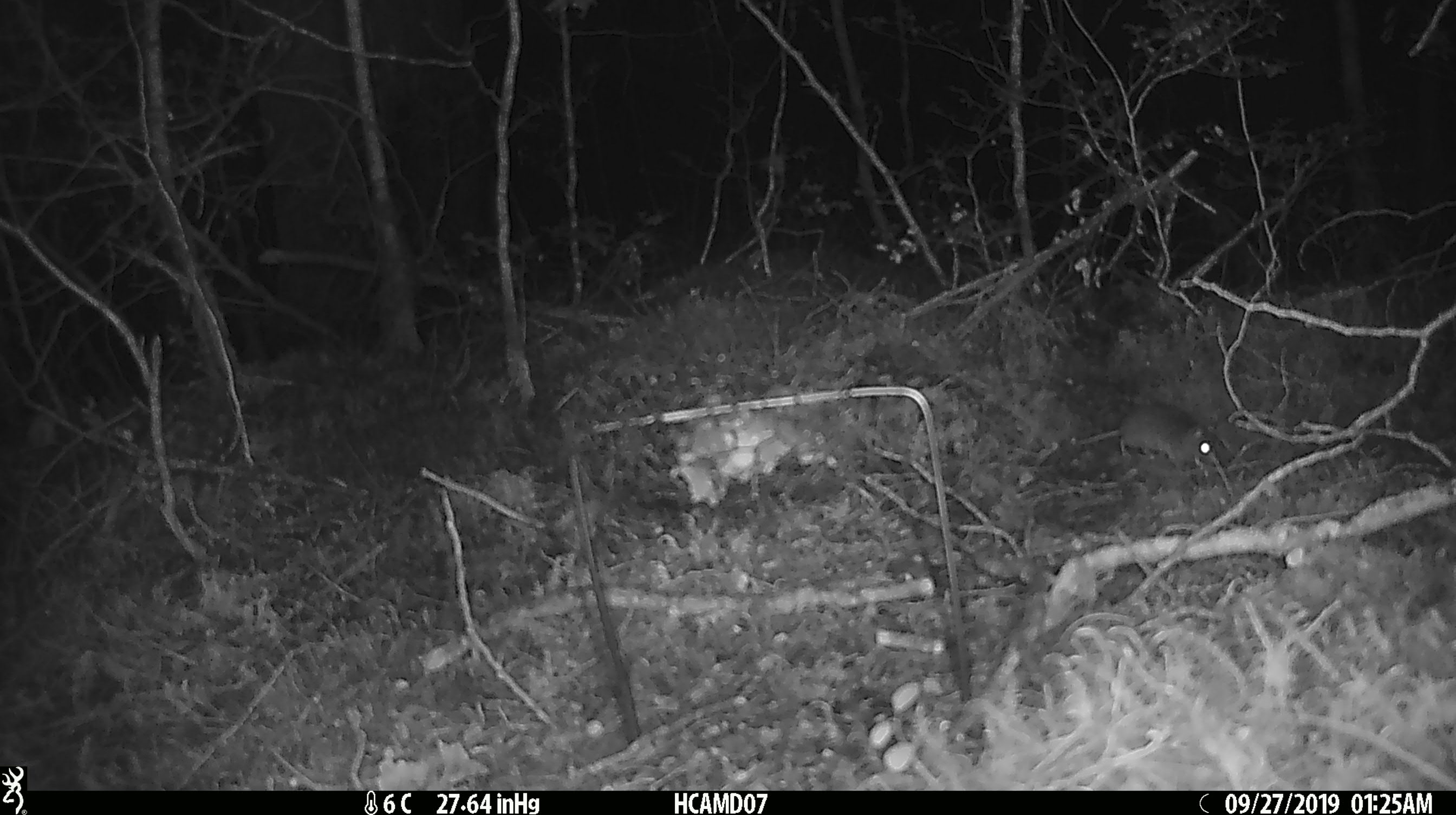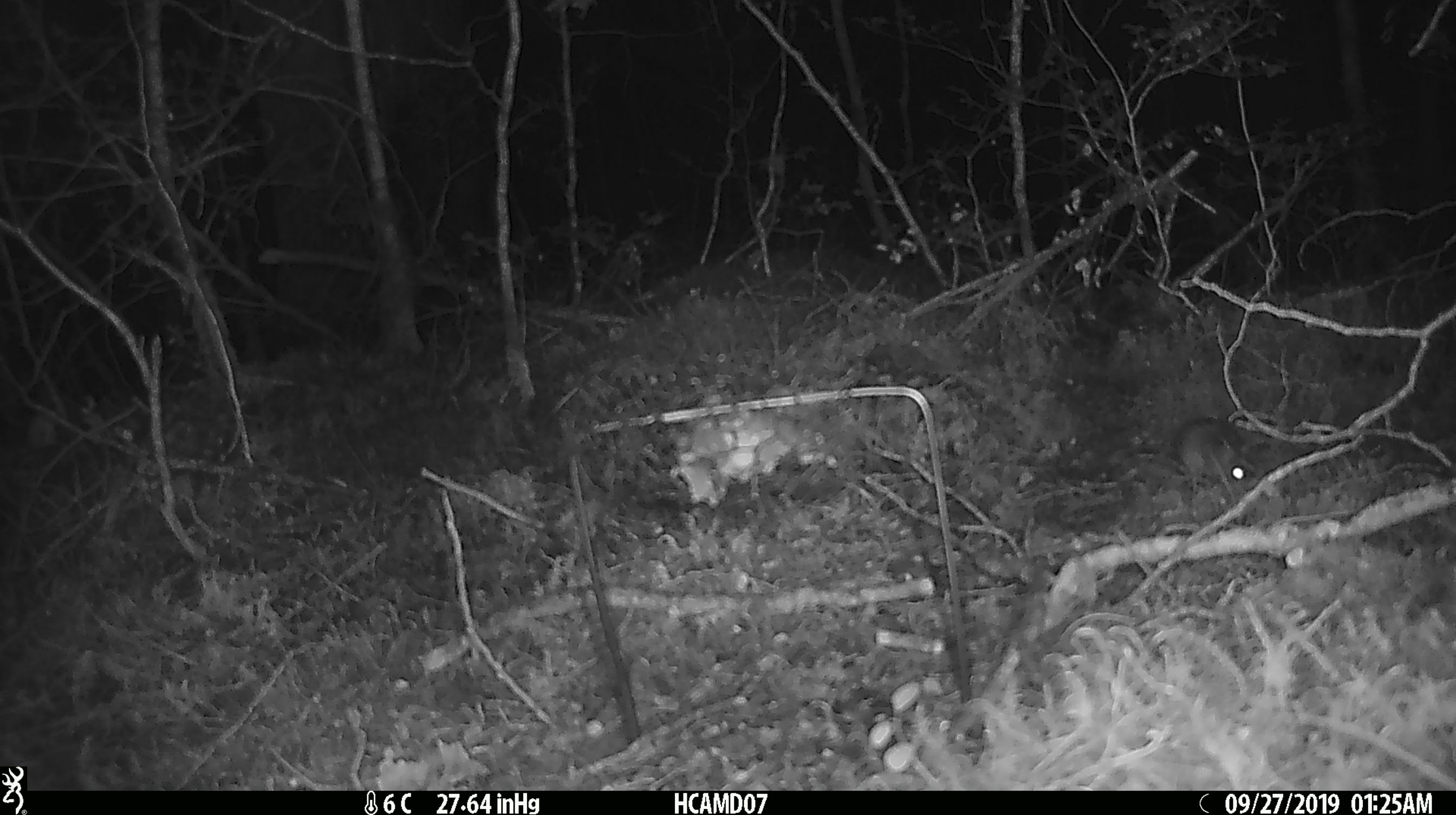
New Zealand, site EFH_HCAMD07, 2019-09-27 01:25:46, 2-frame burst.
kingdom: Animalia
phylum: Chordata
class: Mammalia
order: Rodentia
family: Muridae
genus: Mus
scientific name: Mus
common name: mouse